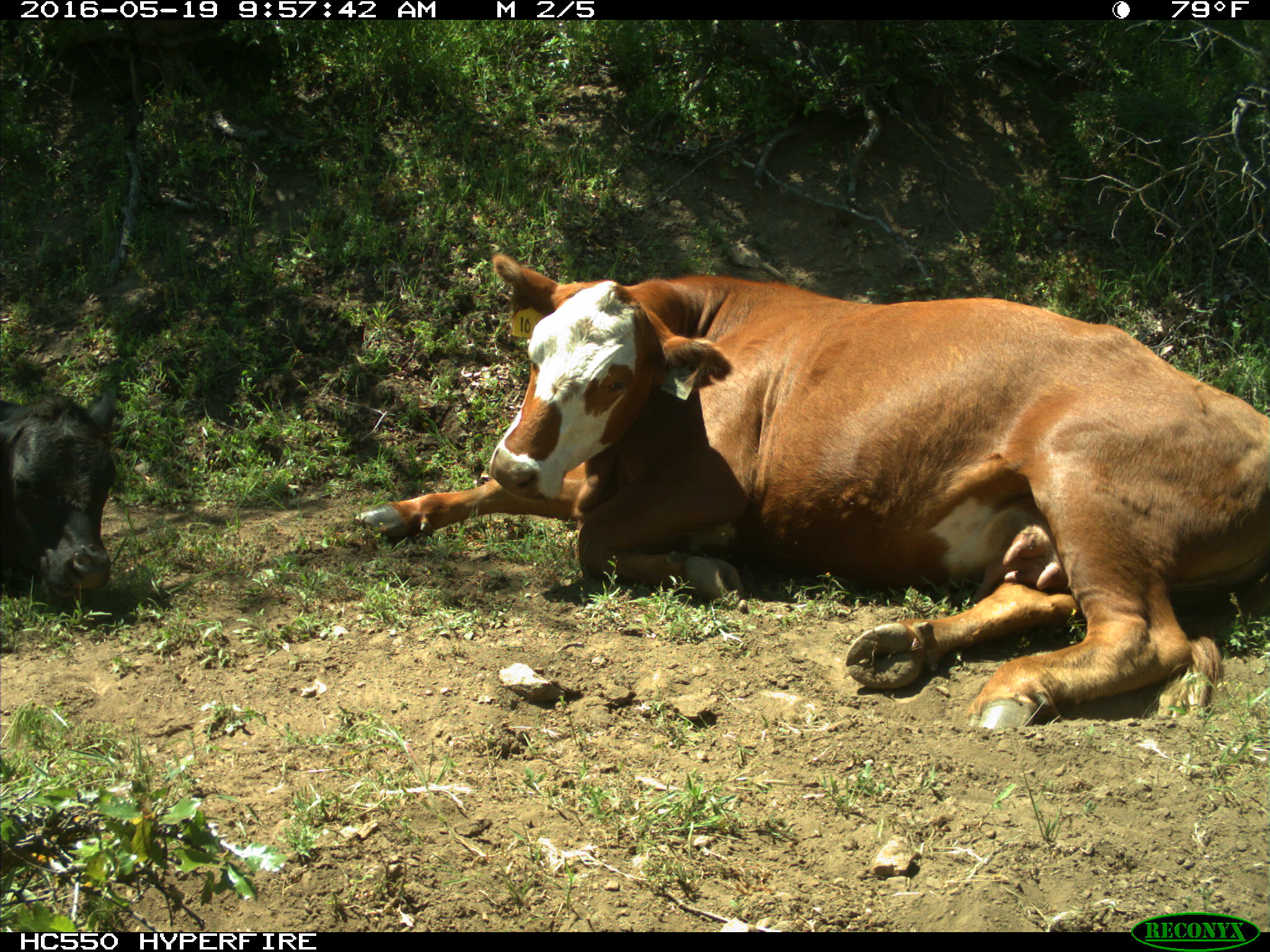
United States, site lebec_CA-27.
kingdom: Animalia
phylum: Chordata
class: Mammalia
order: Artiodactyla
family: Bovidae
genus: Bos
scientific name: Bos taurus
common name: domestic cow